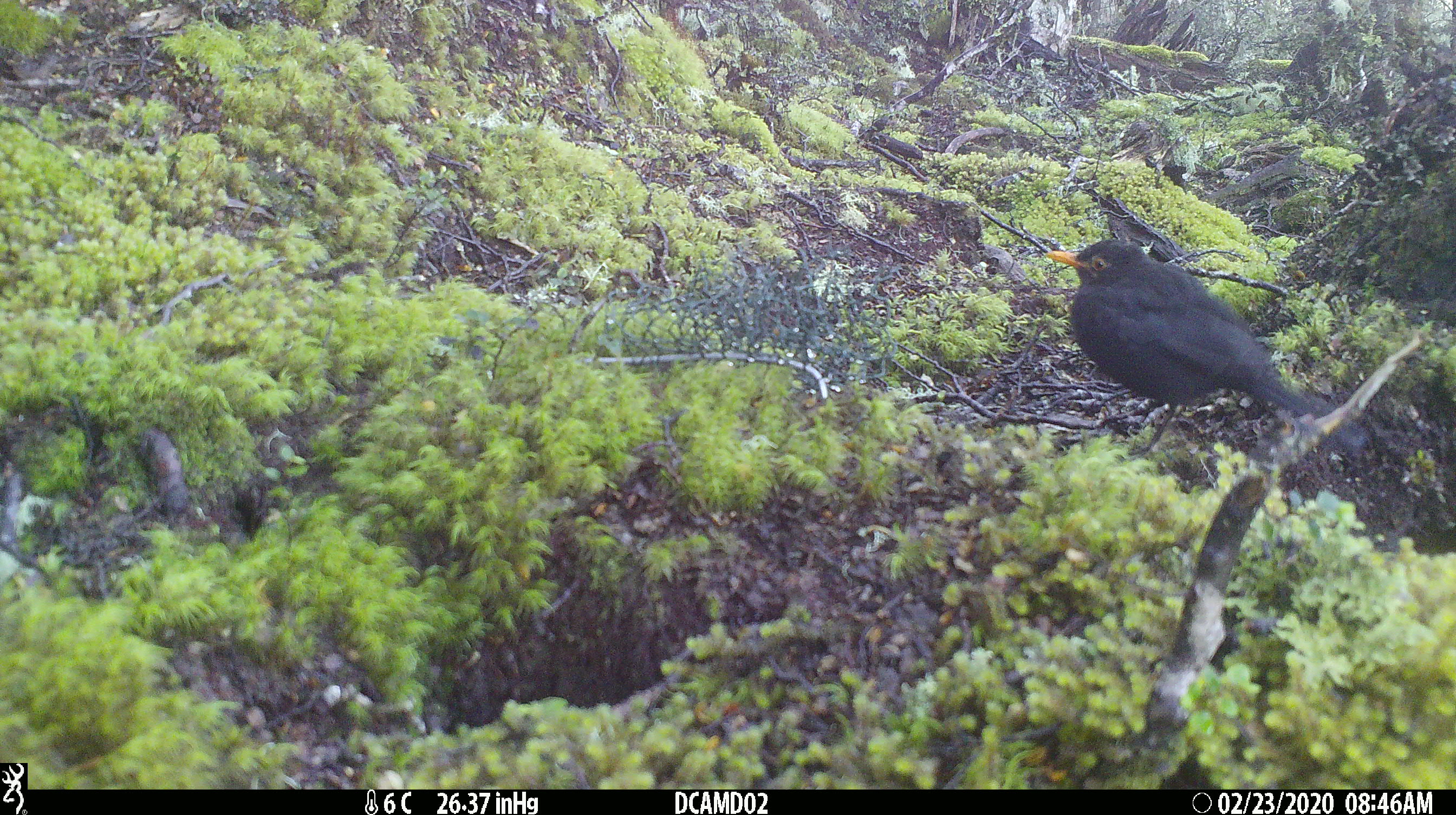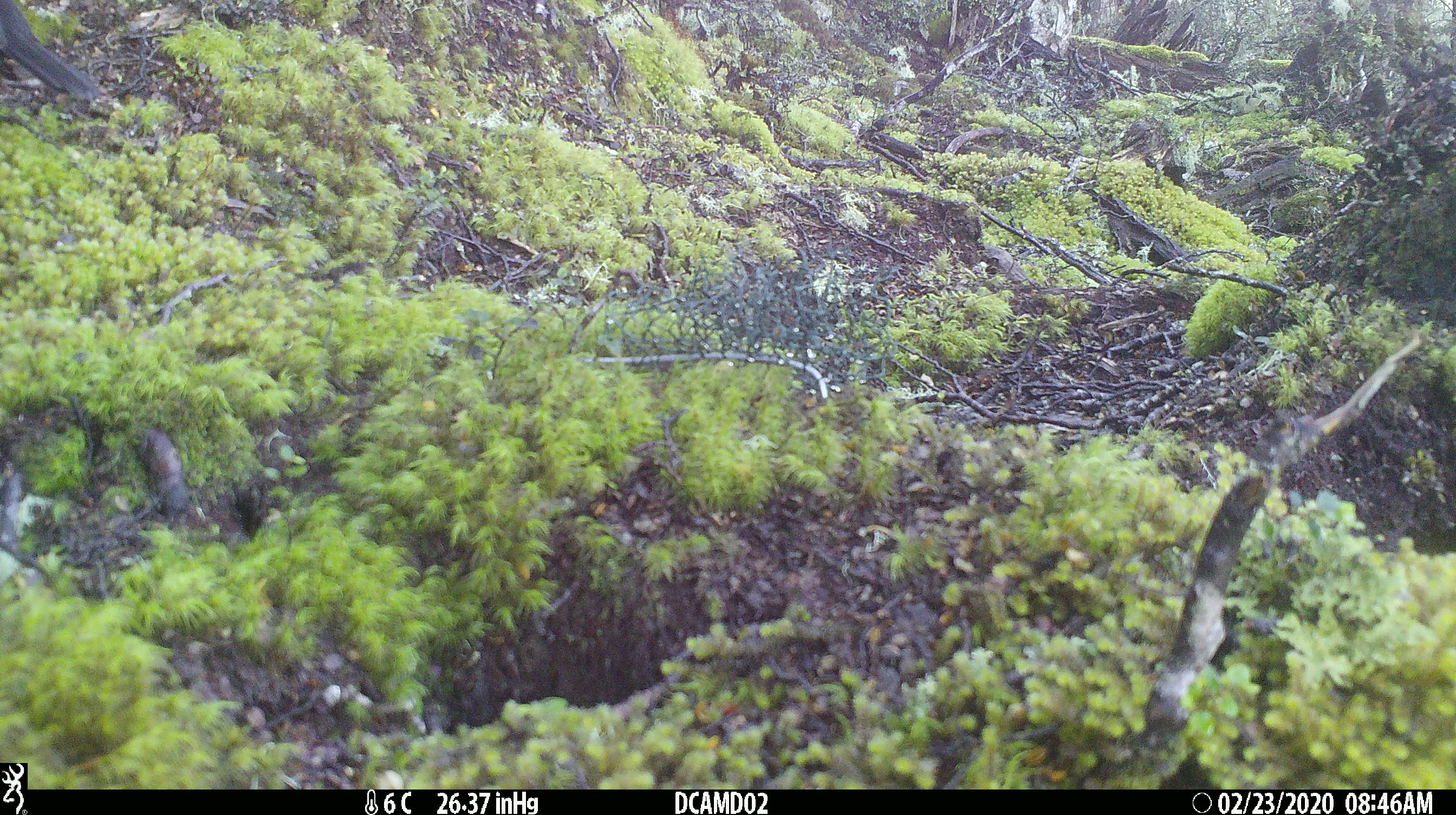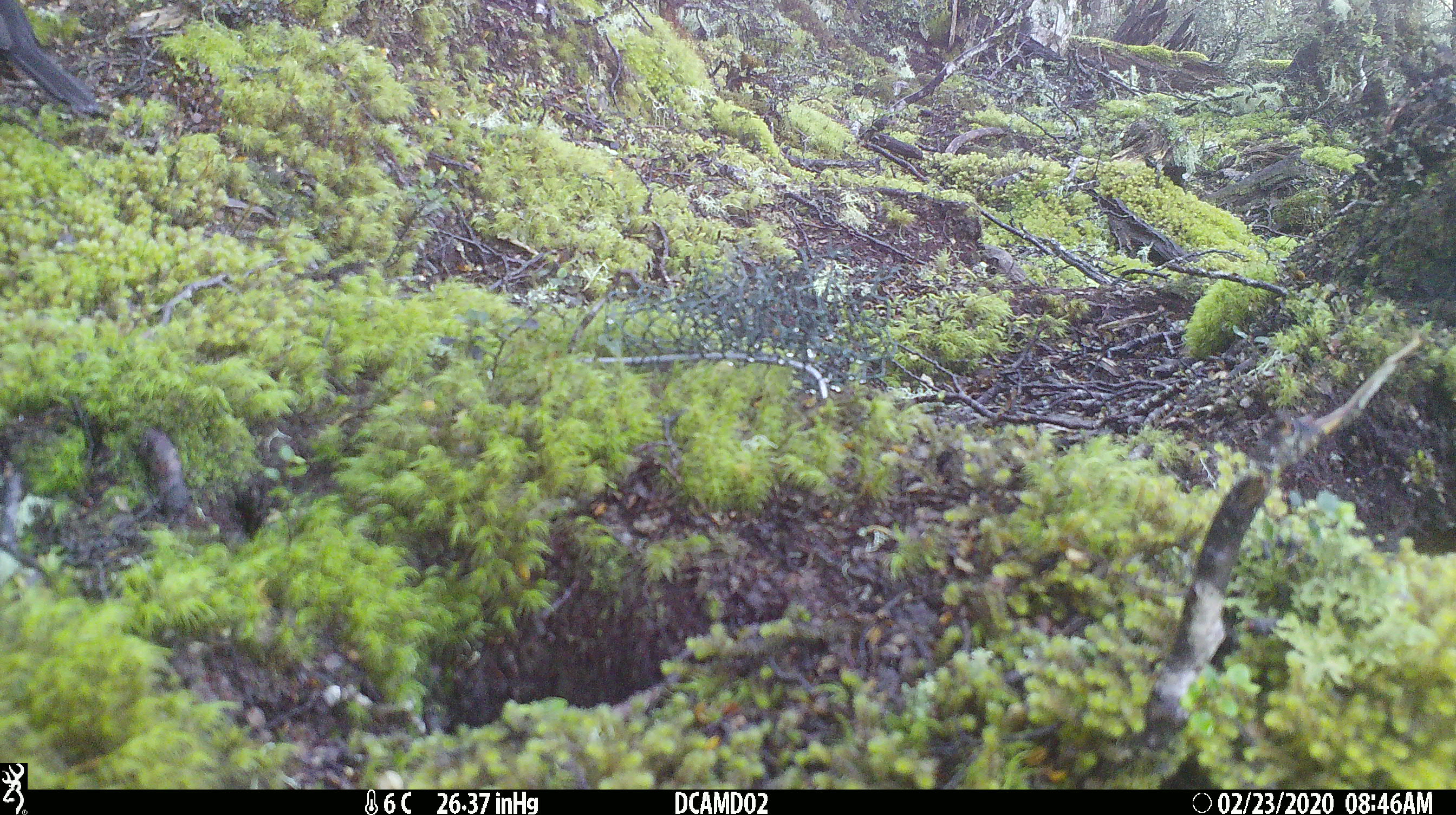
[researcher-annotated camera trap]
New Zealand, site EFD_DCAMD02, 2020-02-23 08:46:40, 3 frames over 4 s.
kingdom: Animalia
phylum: Chordata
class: Aves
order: Passeriformes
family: Turdidae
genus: Turdus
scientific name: Turdus merula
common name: eurasian blackbird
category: blackbird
Blackbird (eurasian blackbird) (Turdus merula).